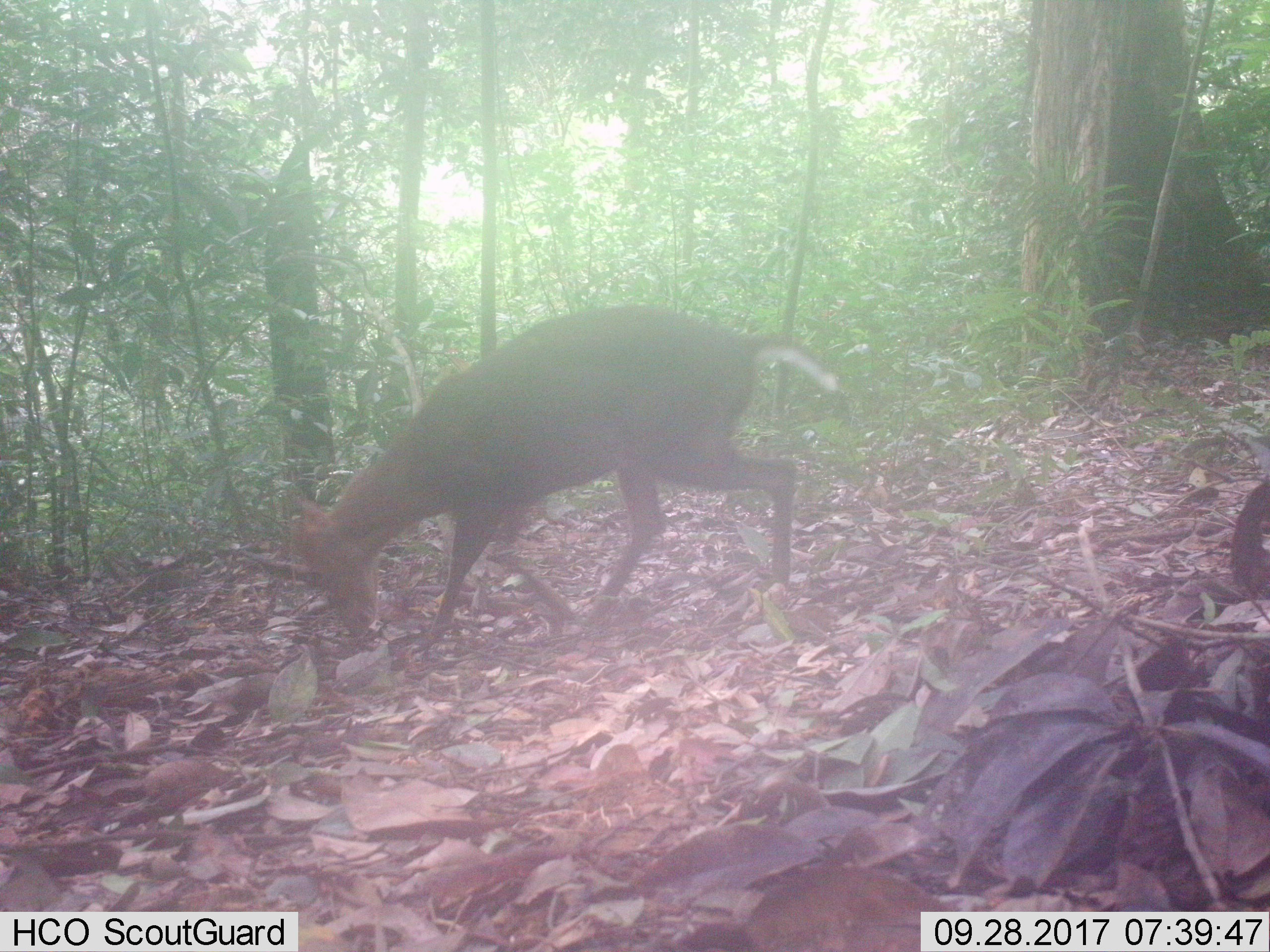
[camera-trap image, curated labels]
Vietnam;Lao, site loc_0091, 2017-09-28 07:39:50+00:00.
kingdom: Animalia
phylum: Chordata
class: Mammalia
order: Artiodactyla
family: Cervidae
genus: Muntiacus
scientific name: Muntiacus rooseveltorum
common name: roosevelt's muntjac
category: roosevelts muntjac group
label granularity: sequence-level